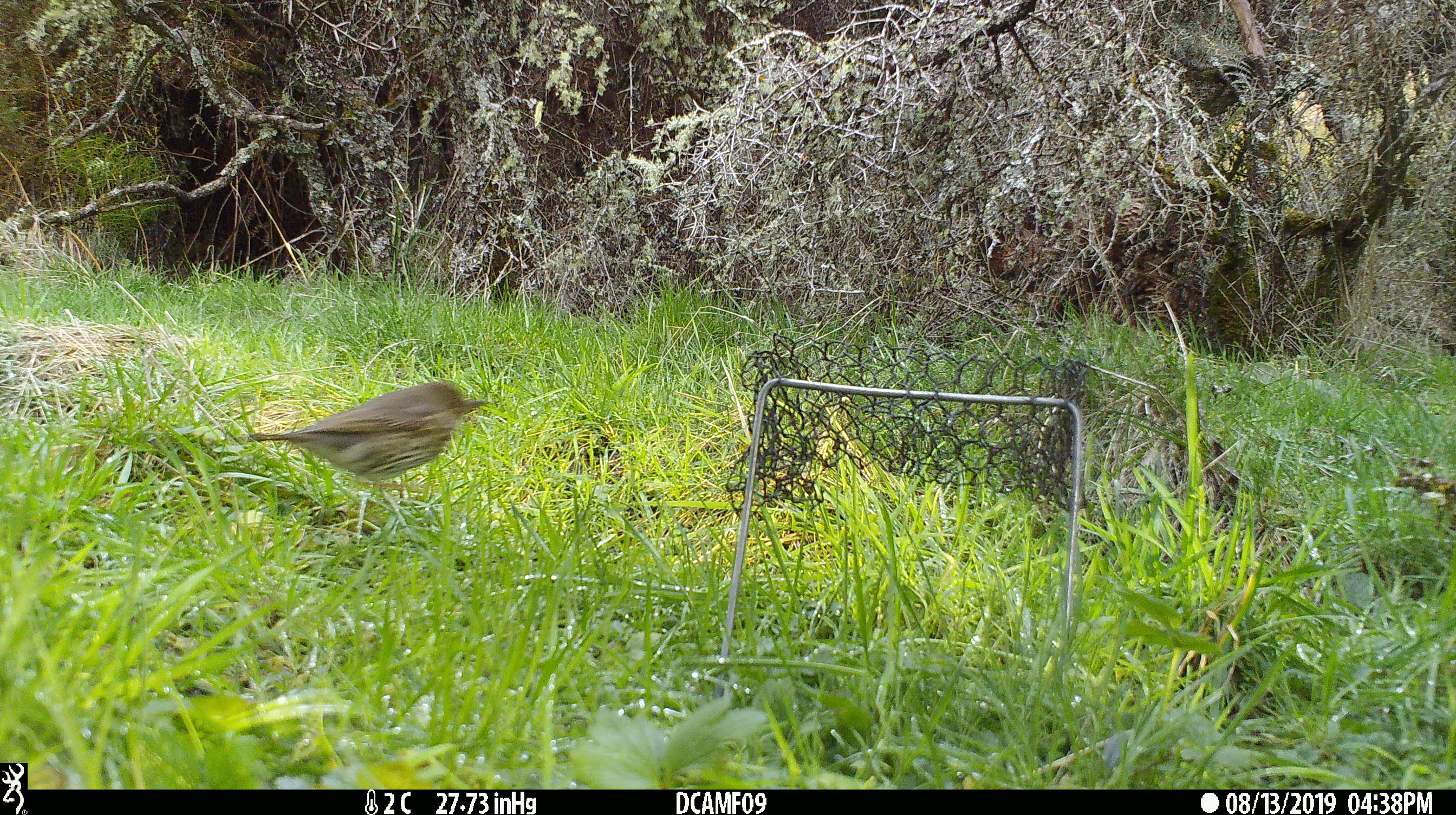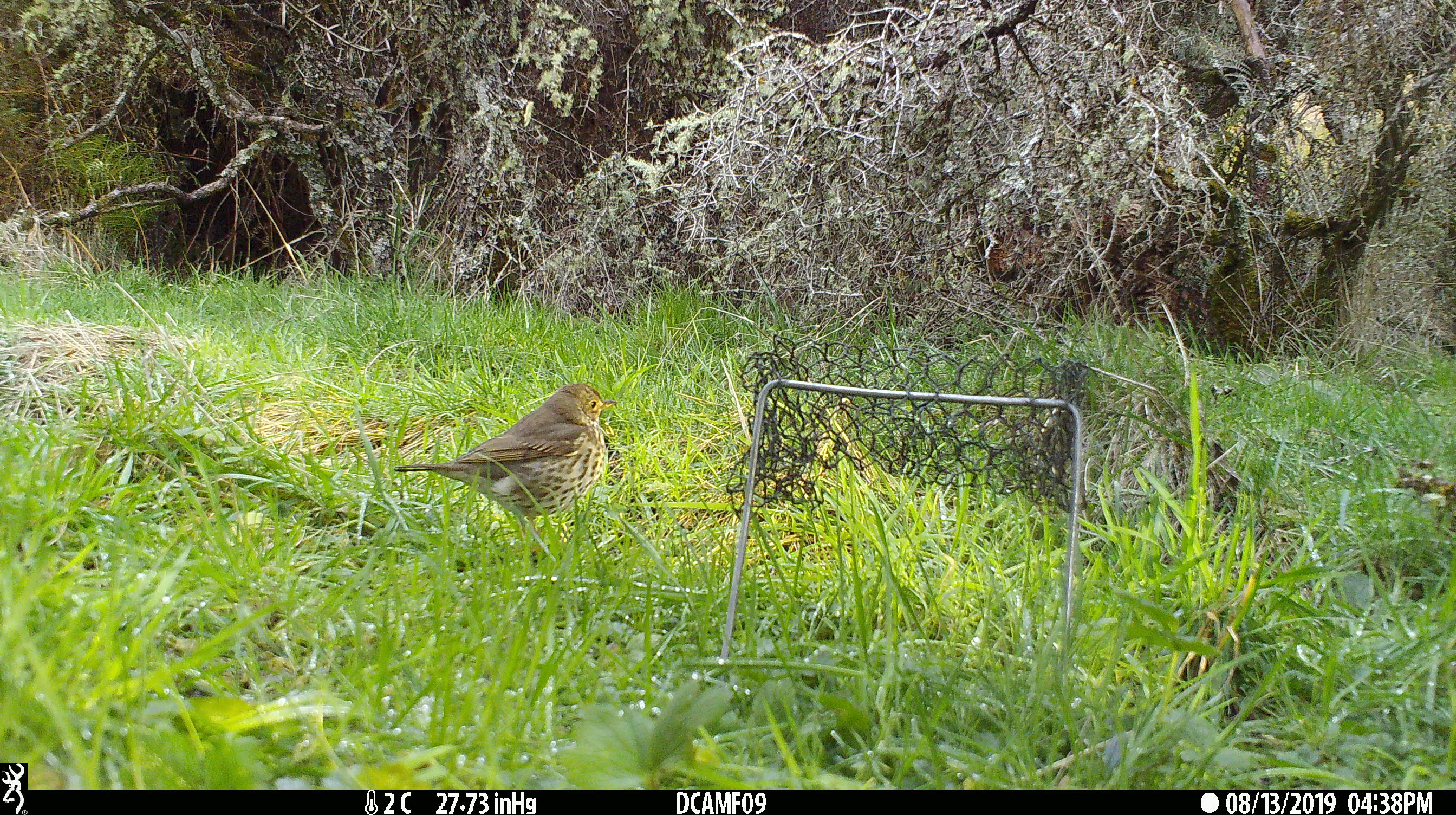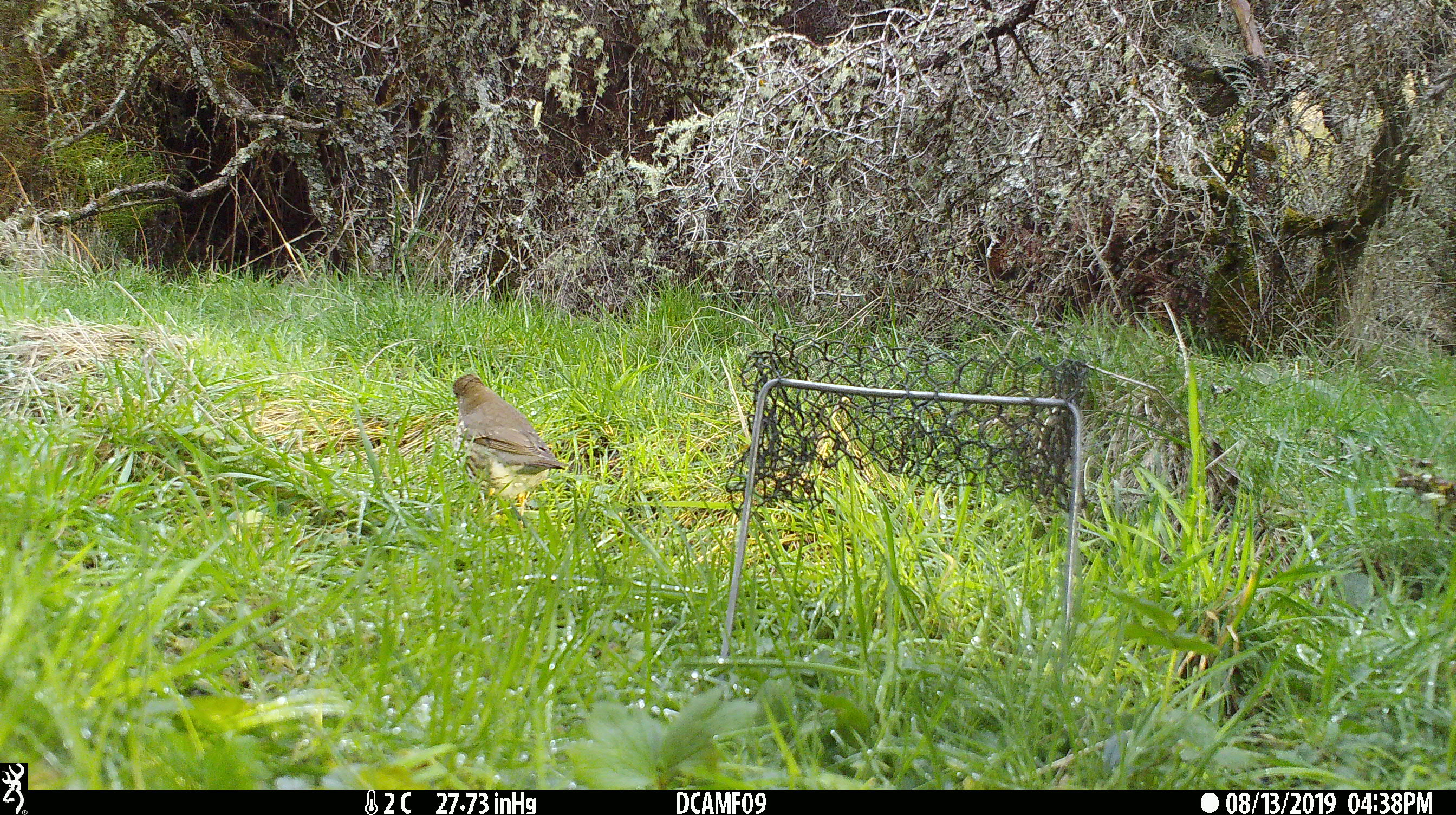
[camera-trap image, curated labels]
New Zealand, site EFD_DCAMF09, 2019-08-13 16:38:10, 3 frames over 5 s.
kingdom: Animalia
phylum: Chordata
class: Aves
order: Passeriformes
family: Turdidae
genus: Turdus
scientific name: Turdus philomelos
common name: song thrush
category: thrush